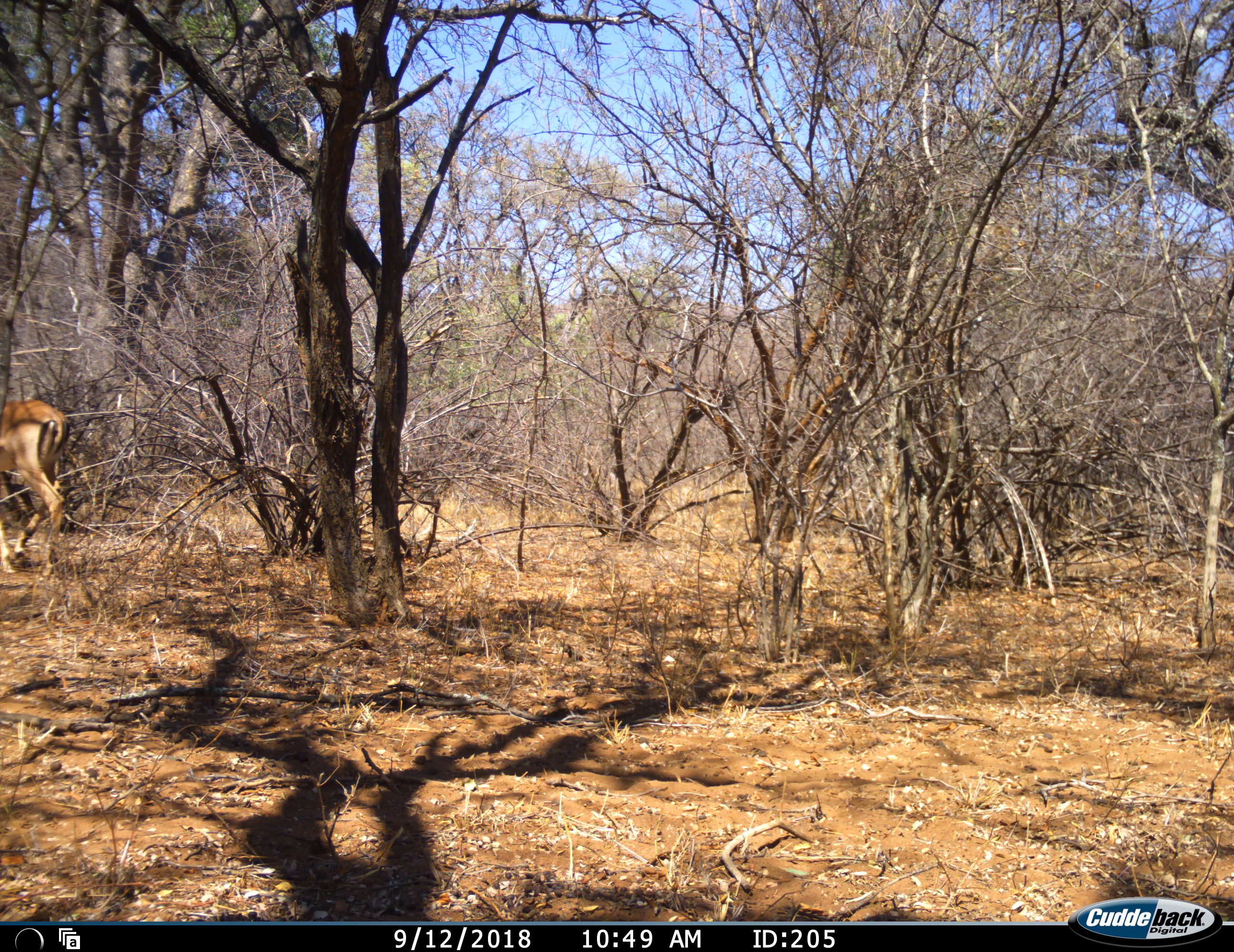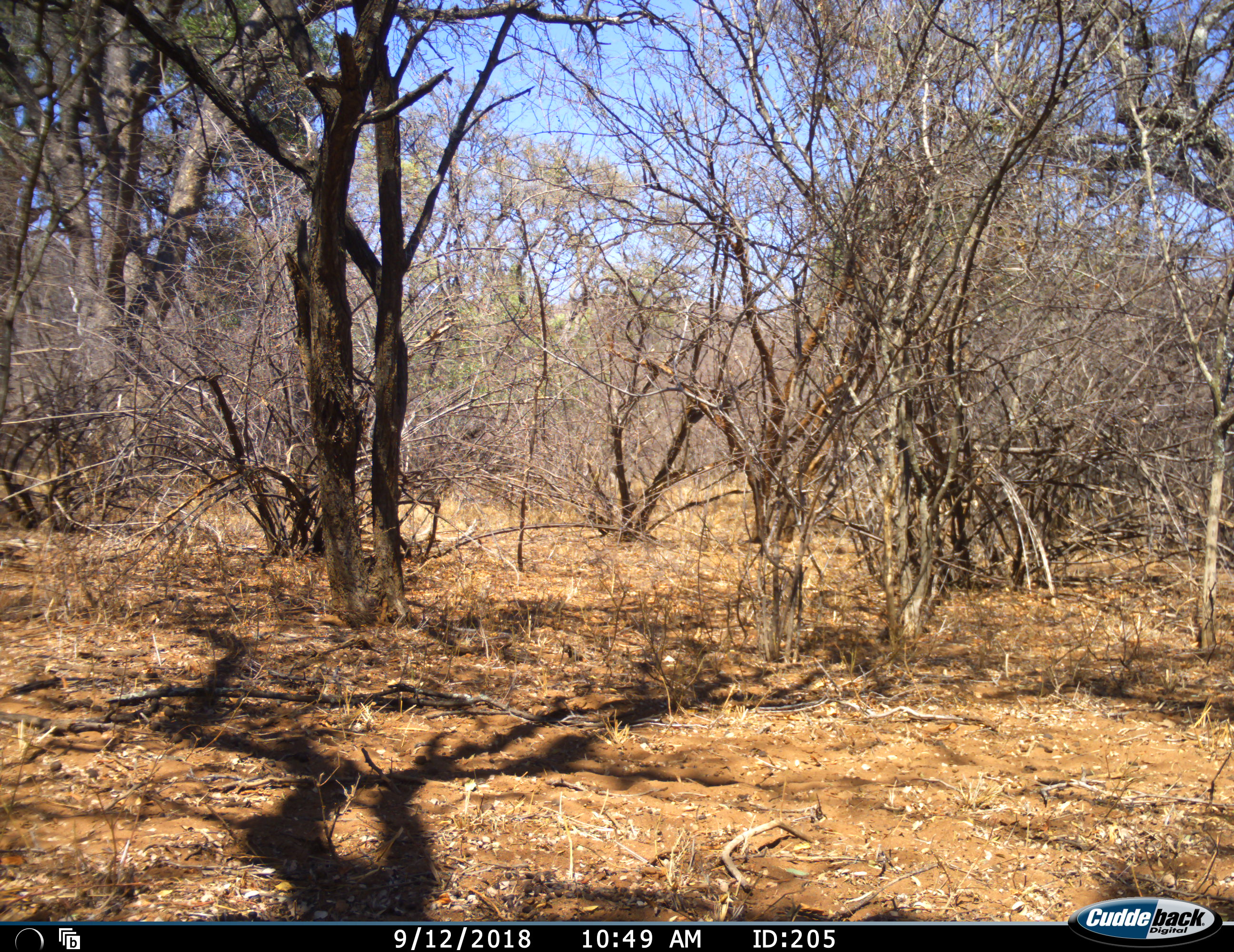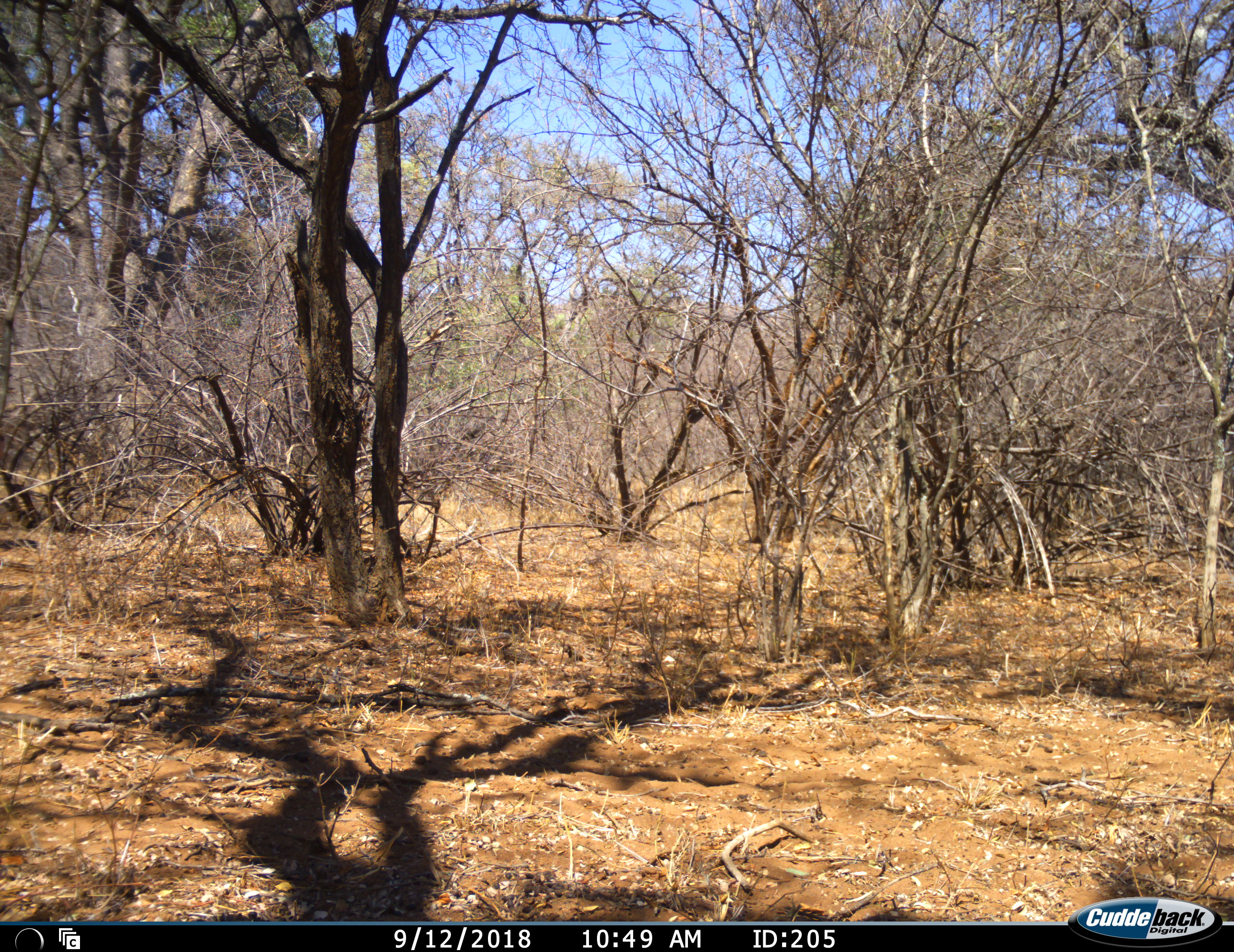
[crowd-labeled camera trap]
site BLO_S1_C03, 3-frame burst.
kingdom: Animalia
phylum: Chordata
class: Mammalia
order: Artiodactyla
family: Bovidae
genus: Aepyceros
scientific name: Aepyceros melampus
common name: impala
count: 1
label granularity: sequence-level